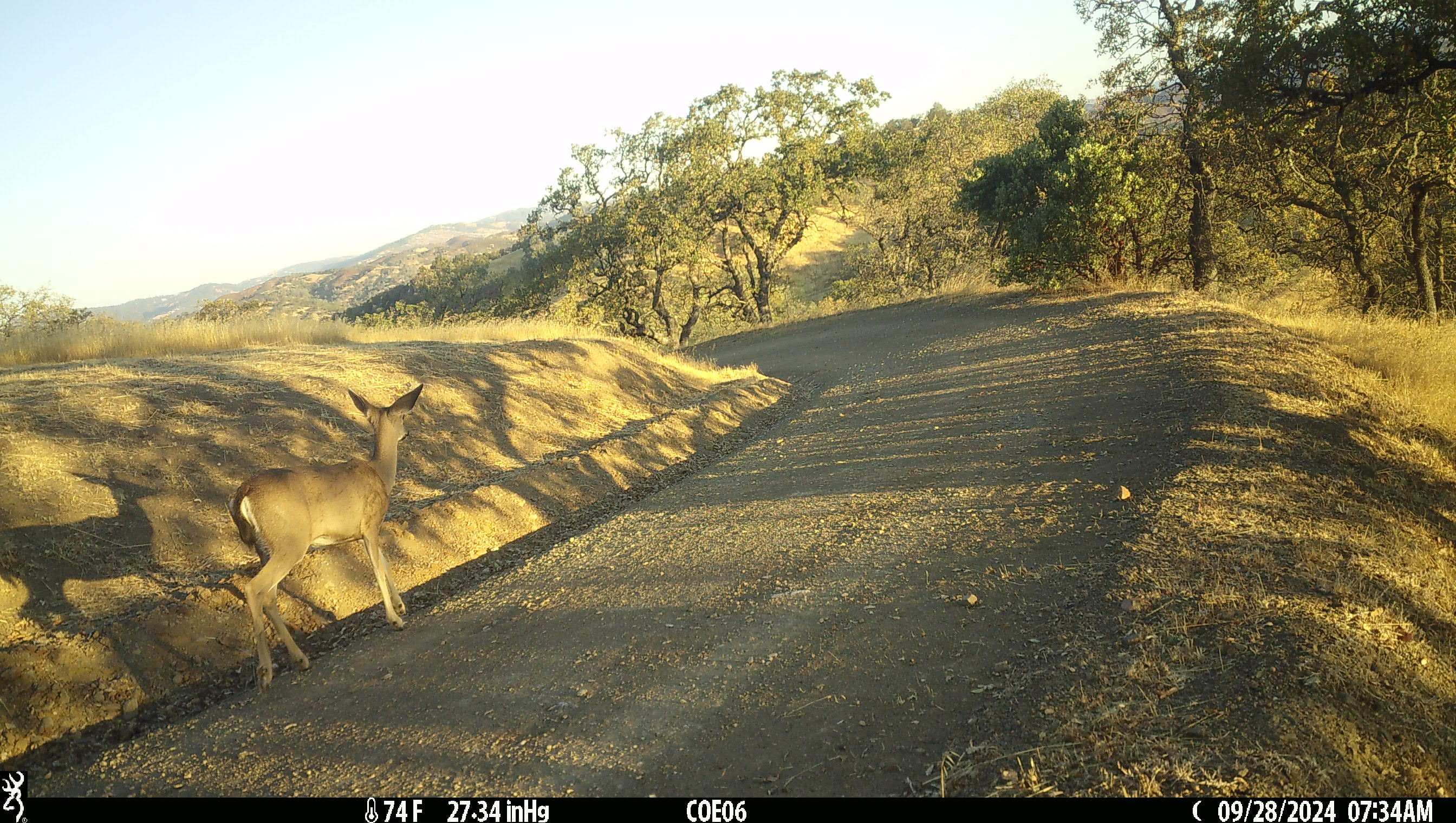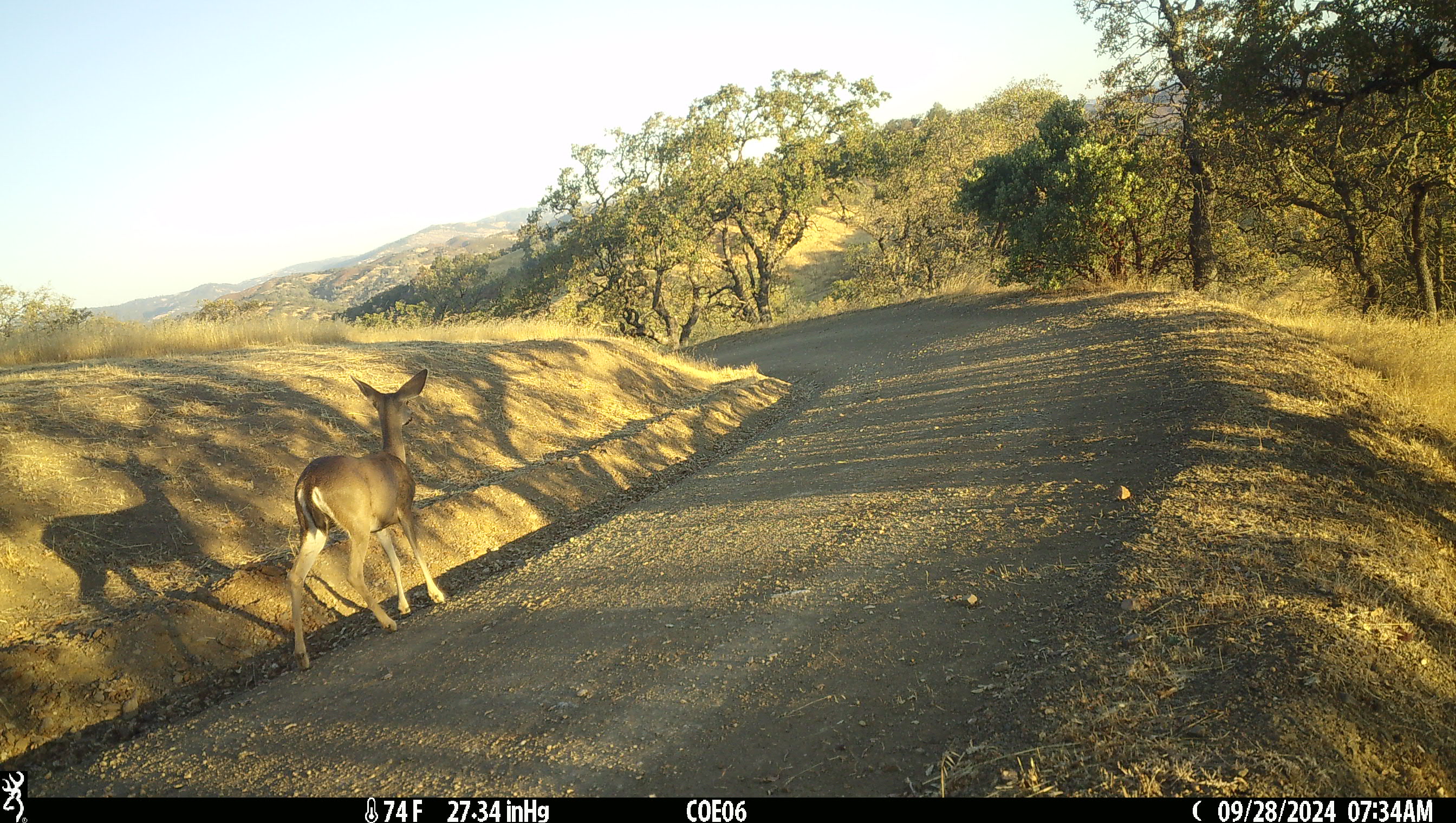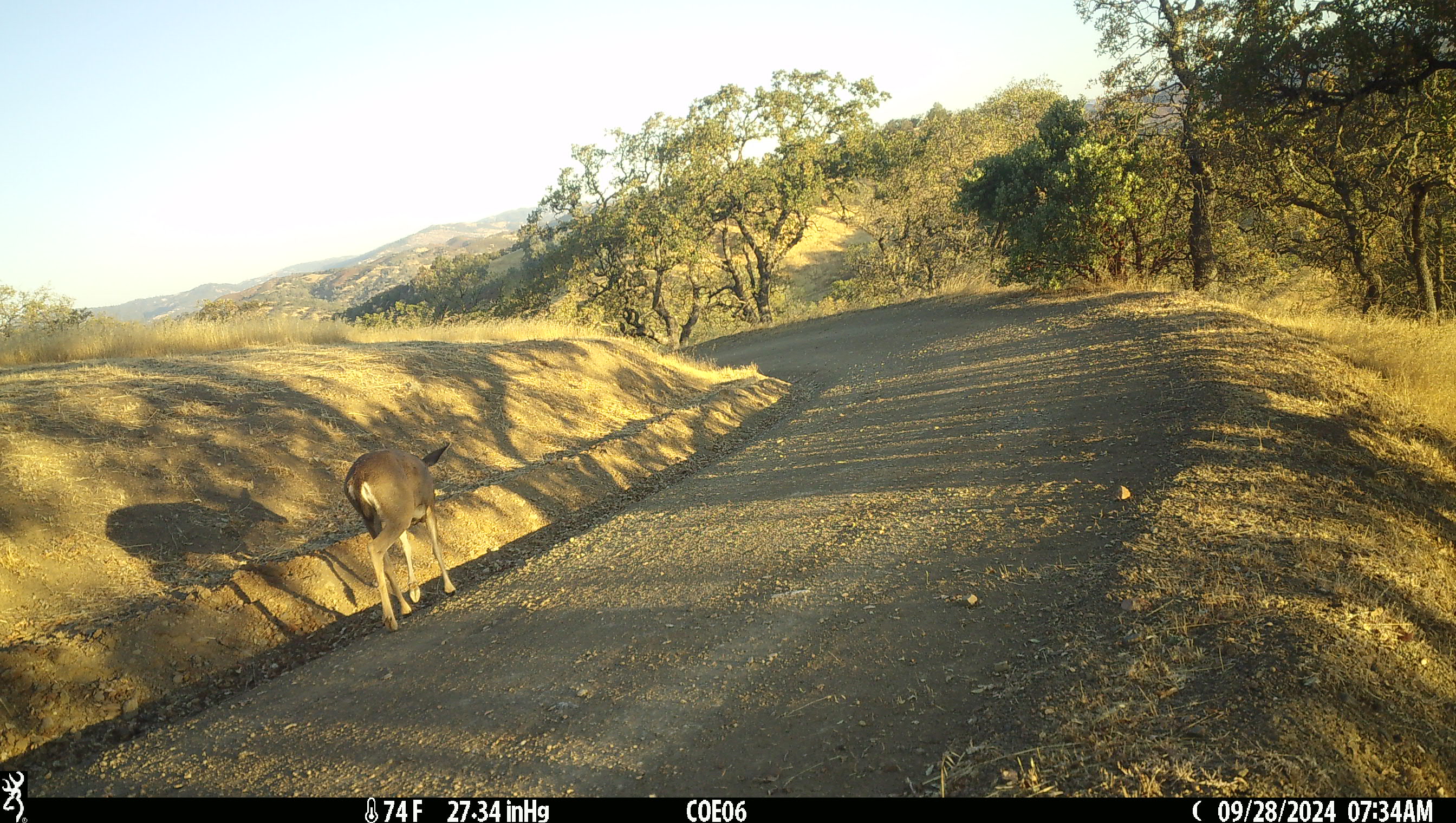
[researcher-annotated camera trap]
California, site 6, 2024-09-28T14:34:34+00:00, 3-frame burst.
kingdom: Animalia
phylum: Chordata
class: Mammalia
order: Artiodactyla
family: Cervidae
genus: Odocoileus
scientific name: Odocoileus hemionus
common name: mule deer